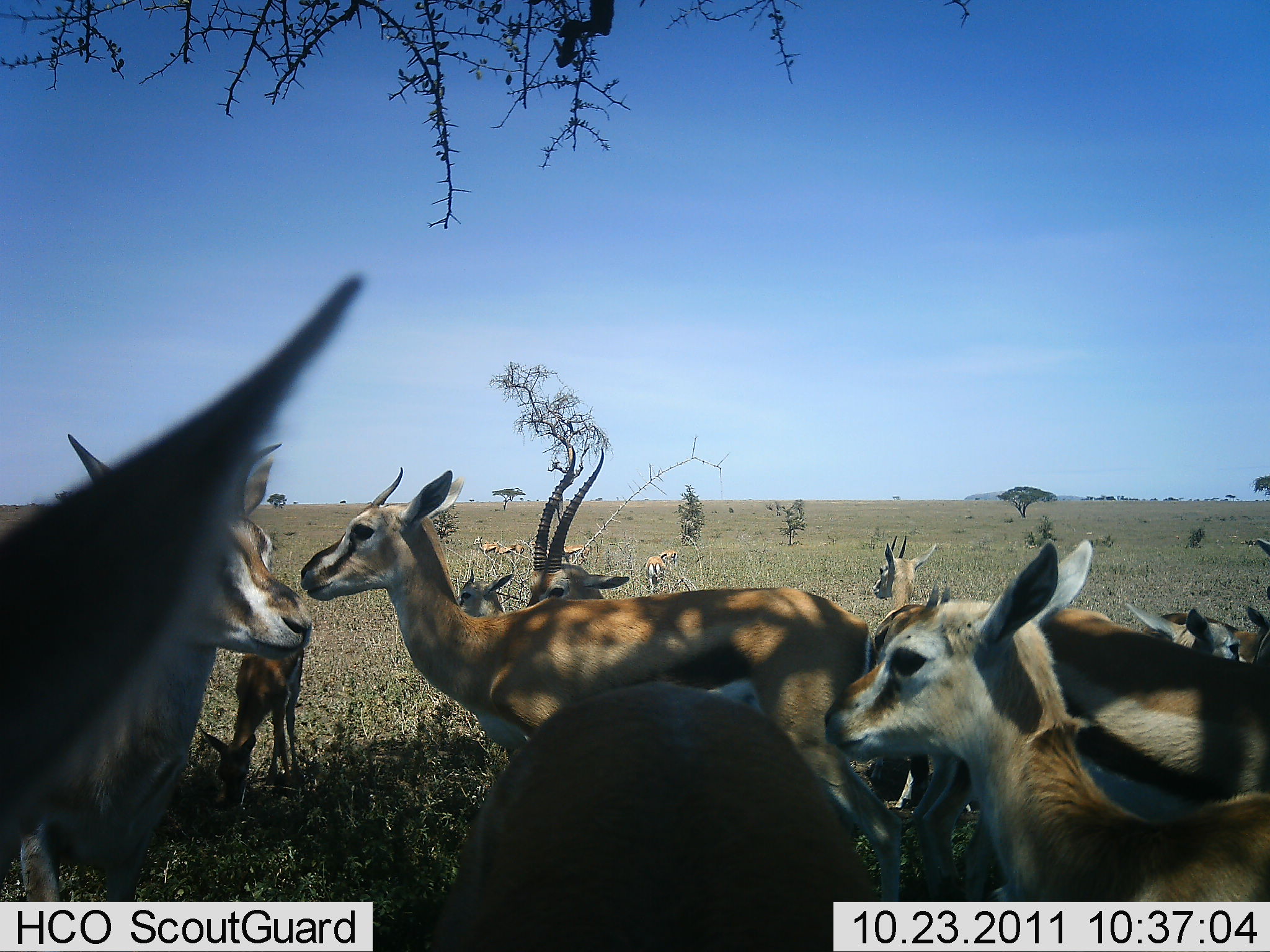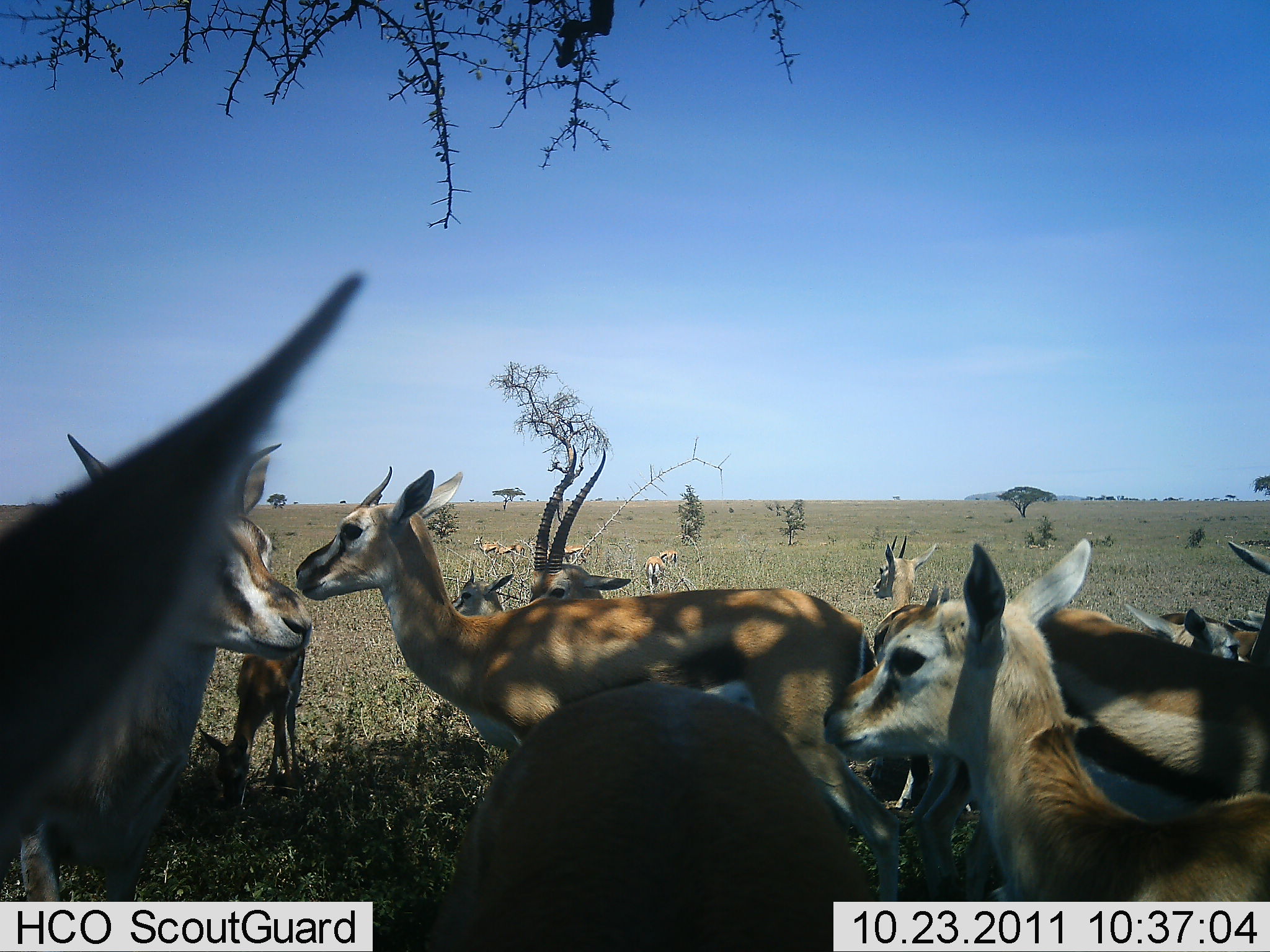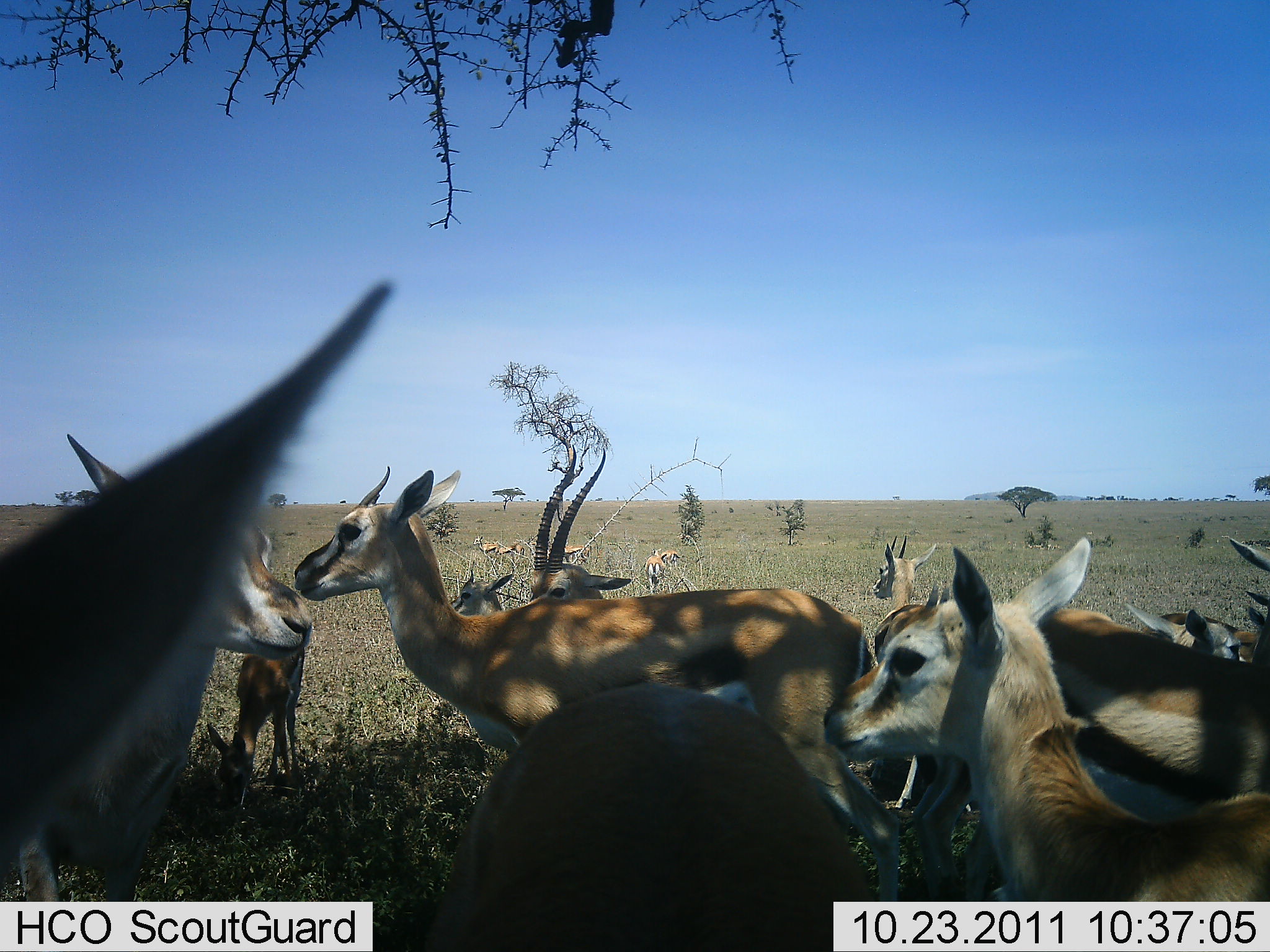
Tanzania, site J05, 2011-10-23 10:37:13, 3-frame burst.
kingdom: Animalia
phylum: Chordata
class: Mammalia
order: Artiodactyla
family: Bovidae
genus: Eudorcas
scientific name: Eudorcas thomsonii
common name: thomson's gazelle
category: gazellethomsons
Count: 11-50.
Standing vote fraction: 87%.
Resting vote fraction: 20%.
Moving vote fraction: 20%.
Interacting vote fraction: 13%.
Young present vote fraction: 47%.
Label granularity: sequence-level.